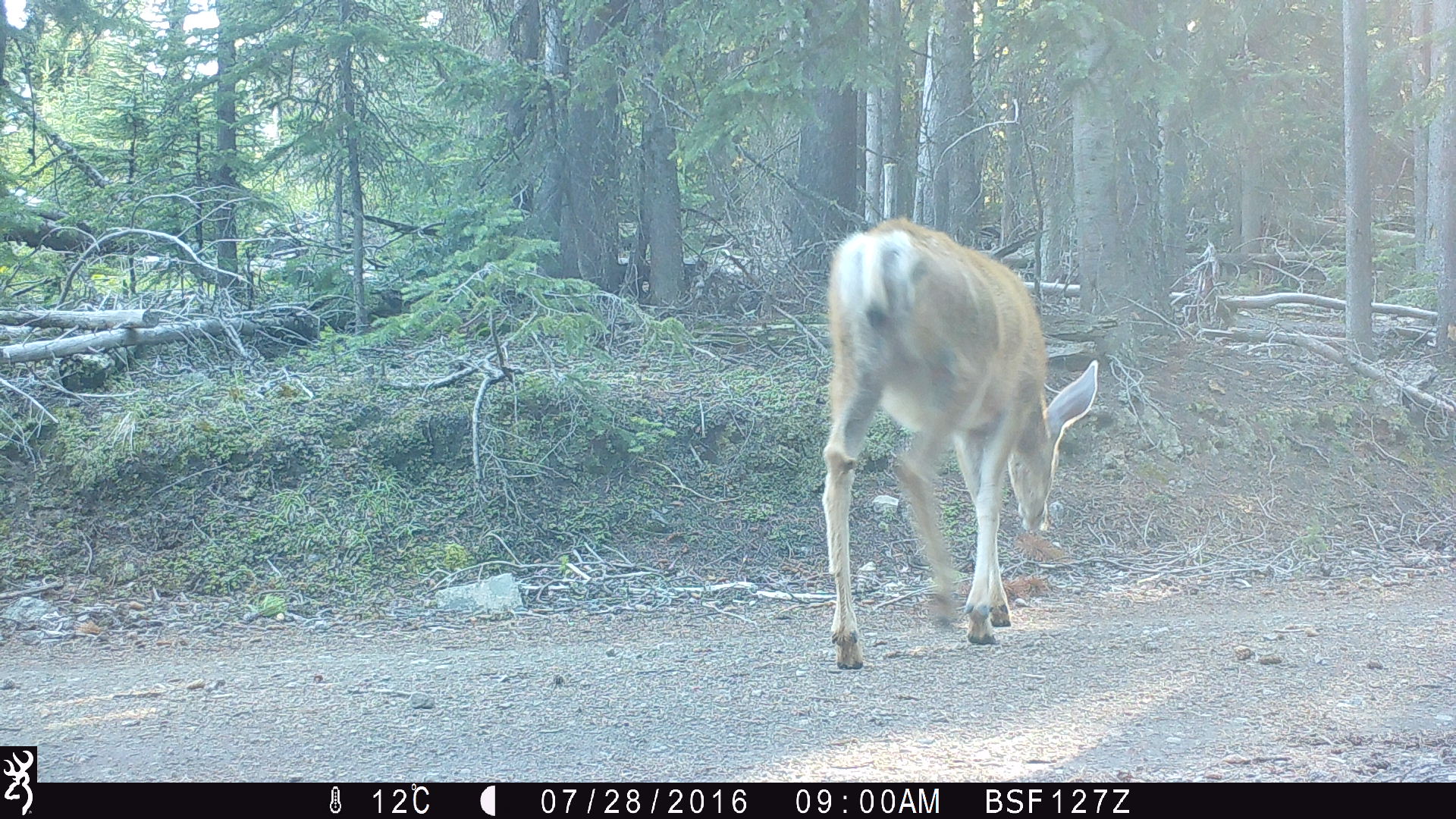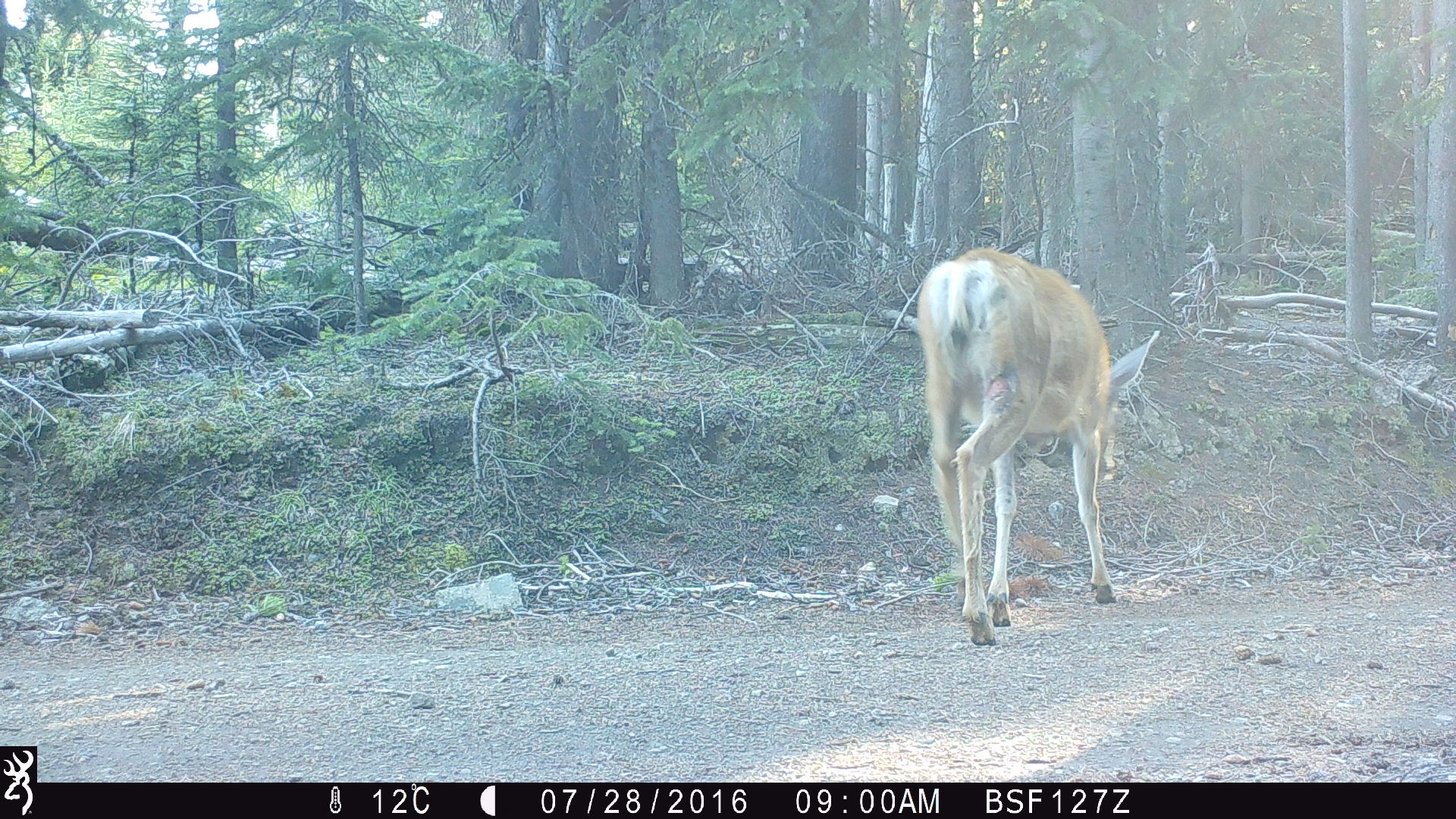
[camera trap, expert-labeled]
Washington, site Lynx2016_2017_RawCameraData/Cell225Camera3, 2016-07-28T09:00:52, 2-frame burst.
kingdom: Animalia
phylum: Chordata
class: Mammalia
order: Artiodactyla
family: Cervidae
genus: Odocoileus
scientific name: Odocoileus hemionus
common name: mule deer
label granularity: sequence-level